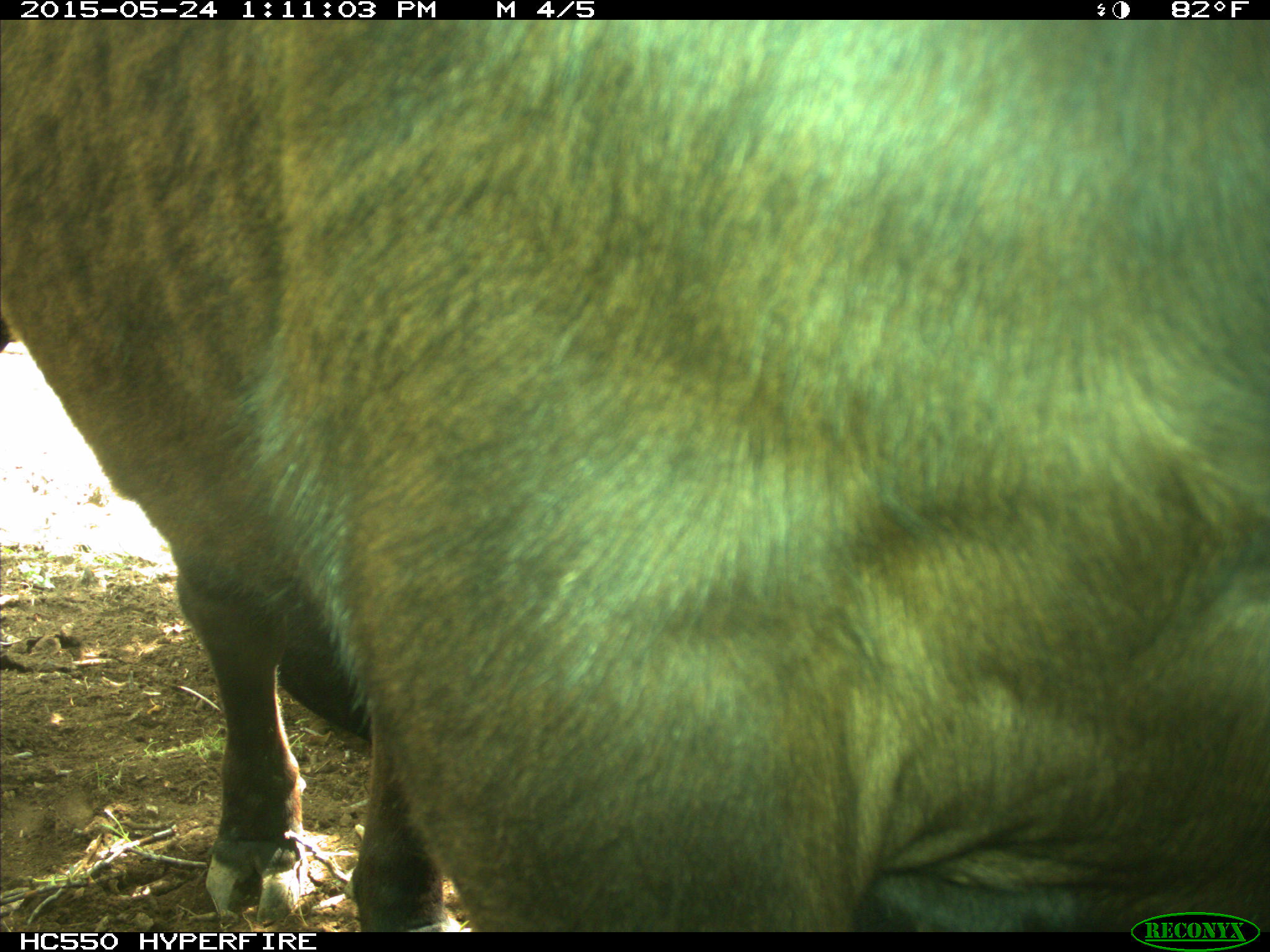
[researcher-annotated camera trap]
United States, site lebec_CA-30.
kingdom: Animalia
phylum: Chordata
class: Mammalia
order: Artiodactyla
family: Bovidae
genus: Bos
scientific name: Bos taurus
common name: domestic cow